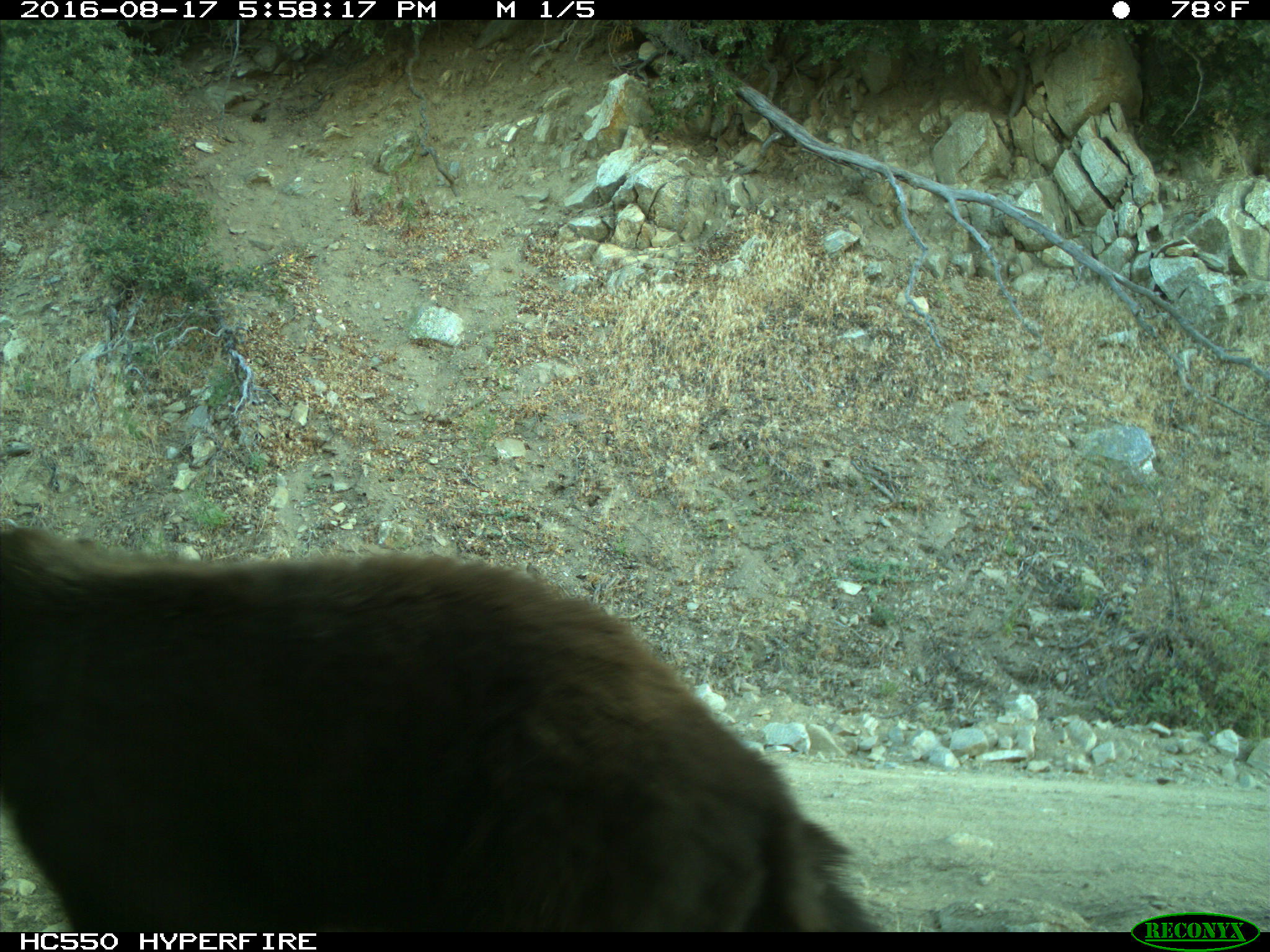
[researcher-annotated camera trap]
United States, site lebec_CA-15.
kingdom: Animalia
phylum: Chordata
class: Mammalia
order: Carnivora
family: Ursidae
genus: Ursus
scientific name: Ursus americanus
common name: american black bear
Ursus americanus (american black bear).